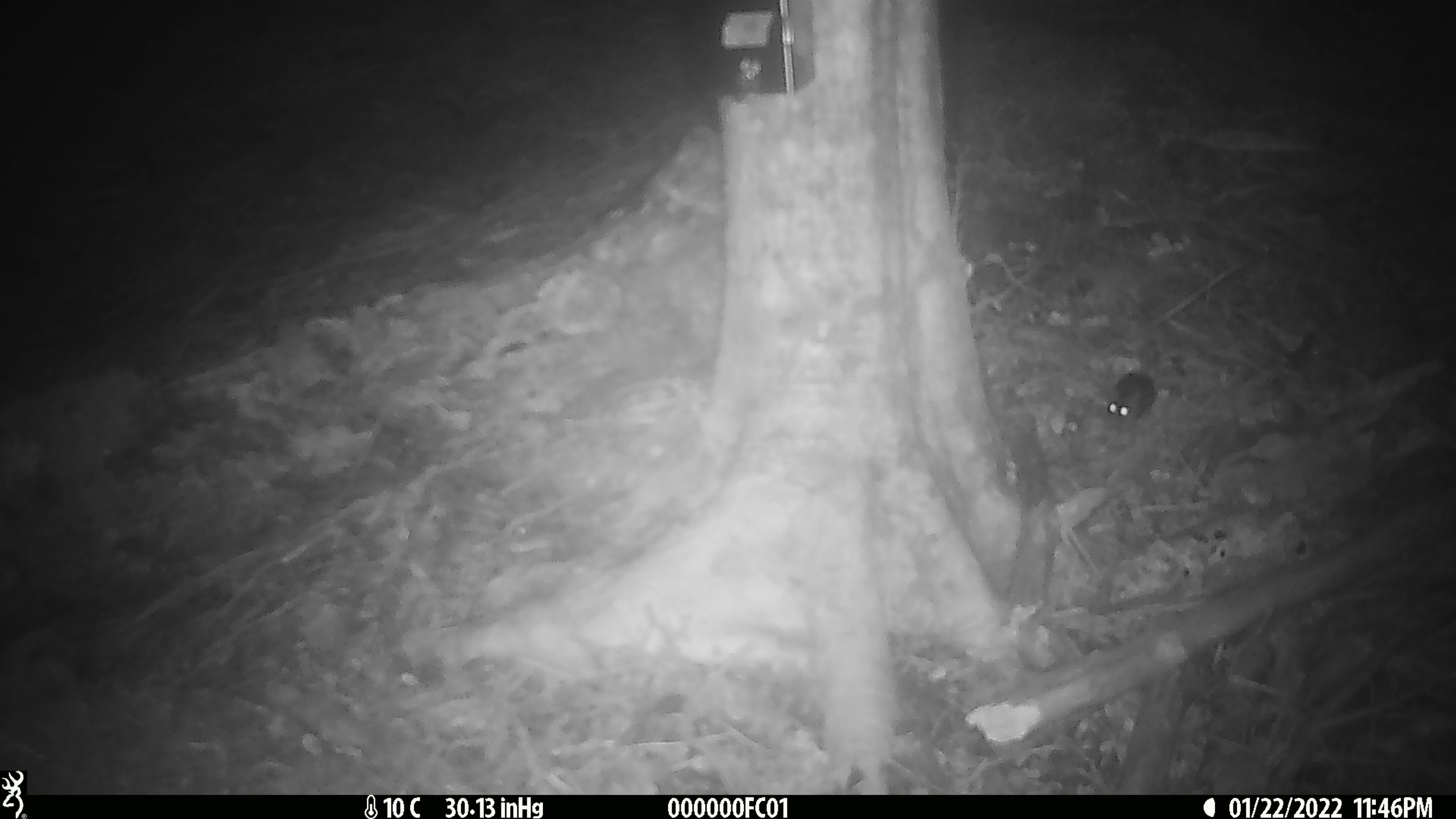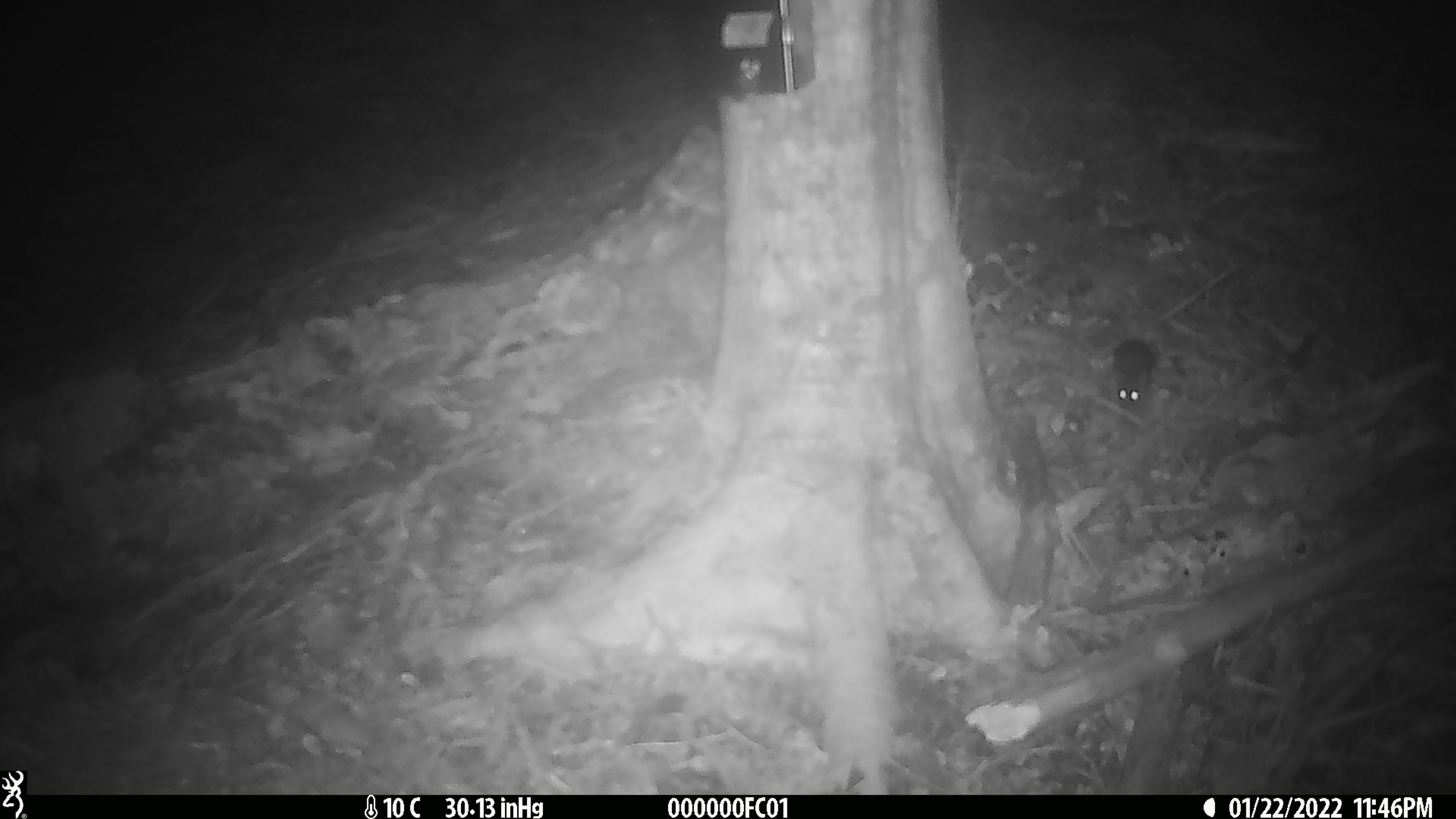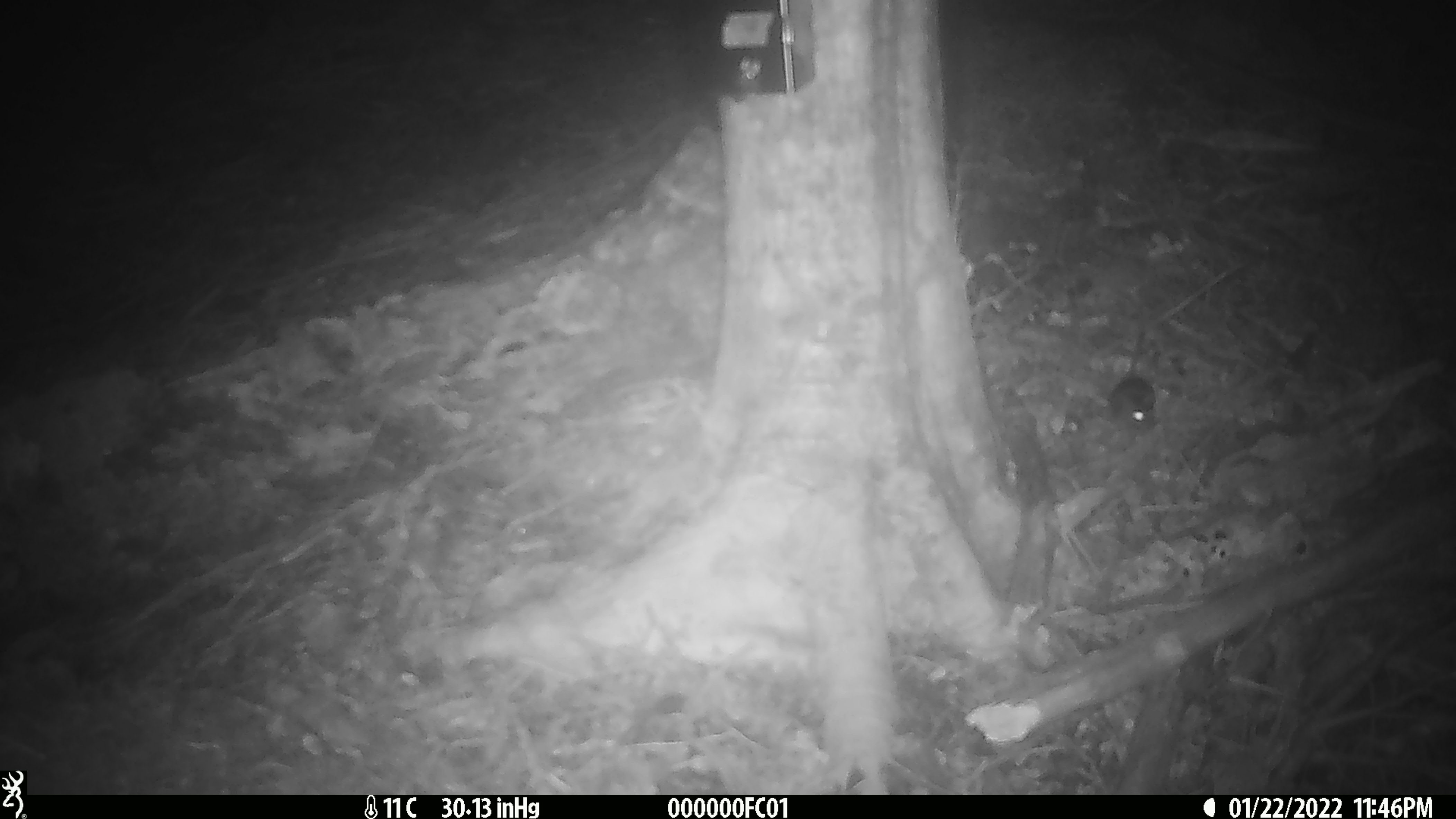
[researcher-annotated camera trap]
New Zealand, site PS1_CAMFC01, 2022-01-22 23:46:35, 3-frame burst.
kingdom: Animalia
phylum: Chordata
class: Mammalia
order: Rodentia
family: Muridae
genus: Mus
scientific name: Mus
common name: mouse